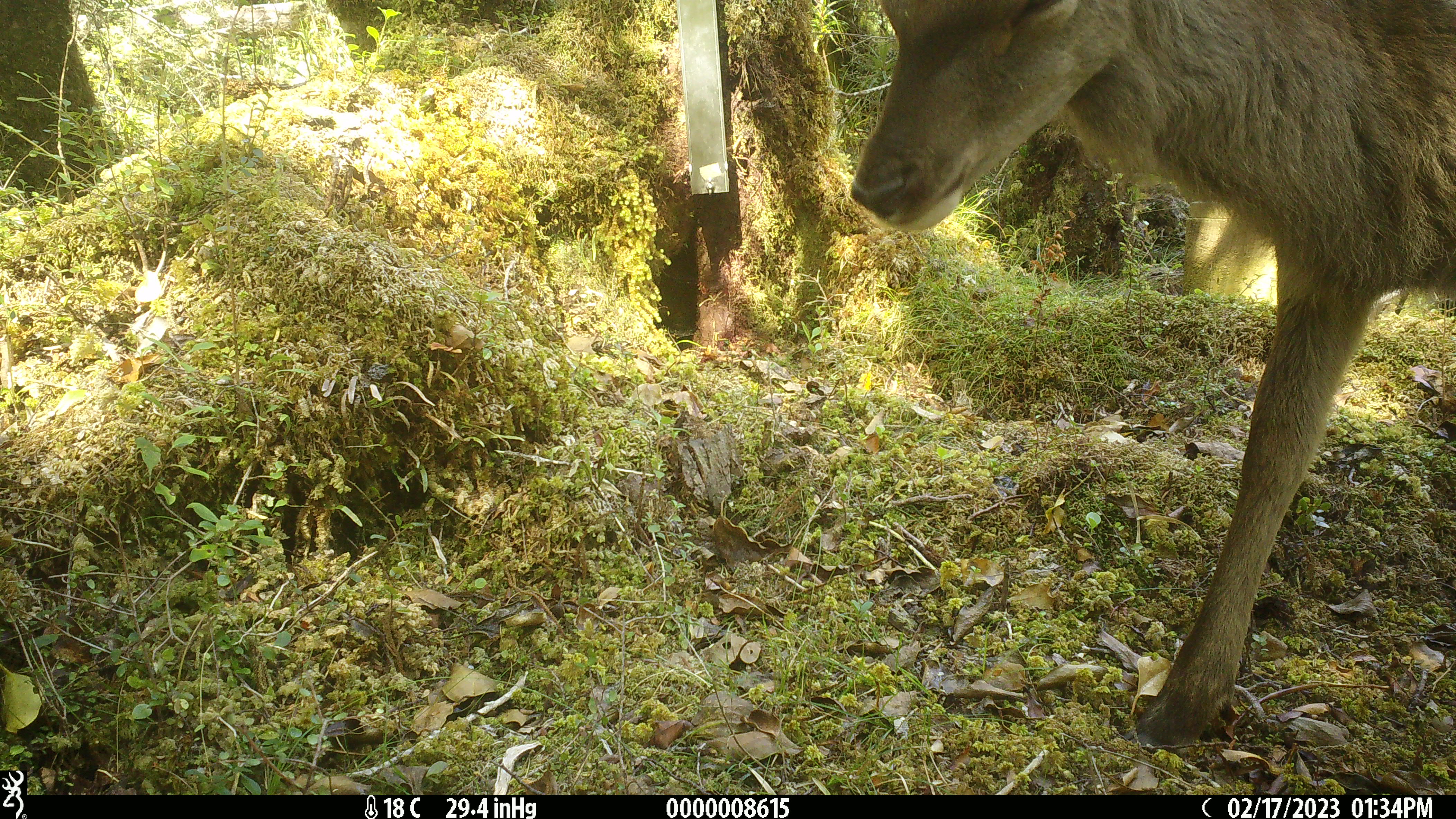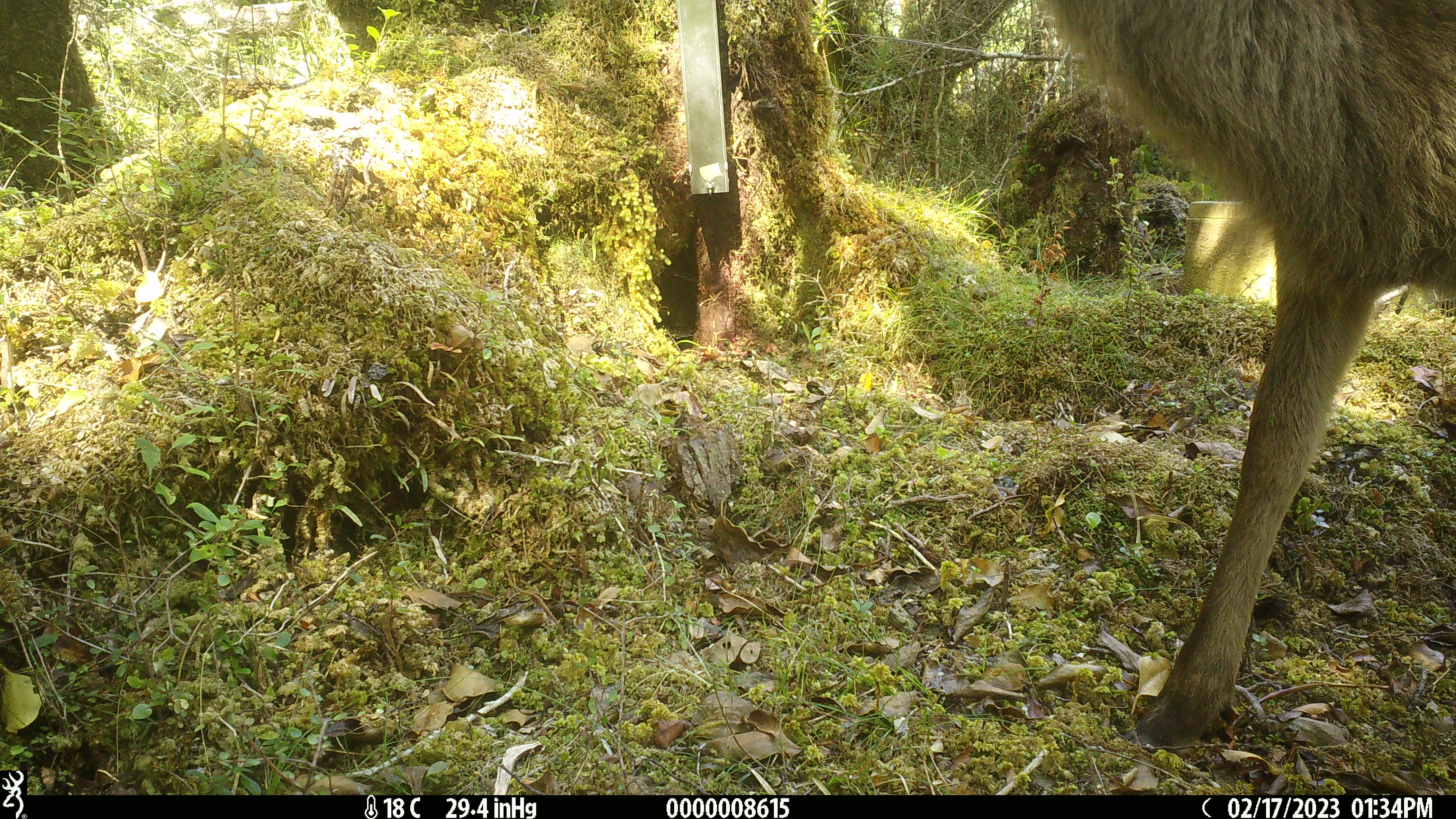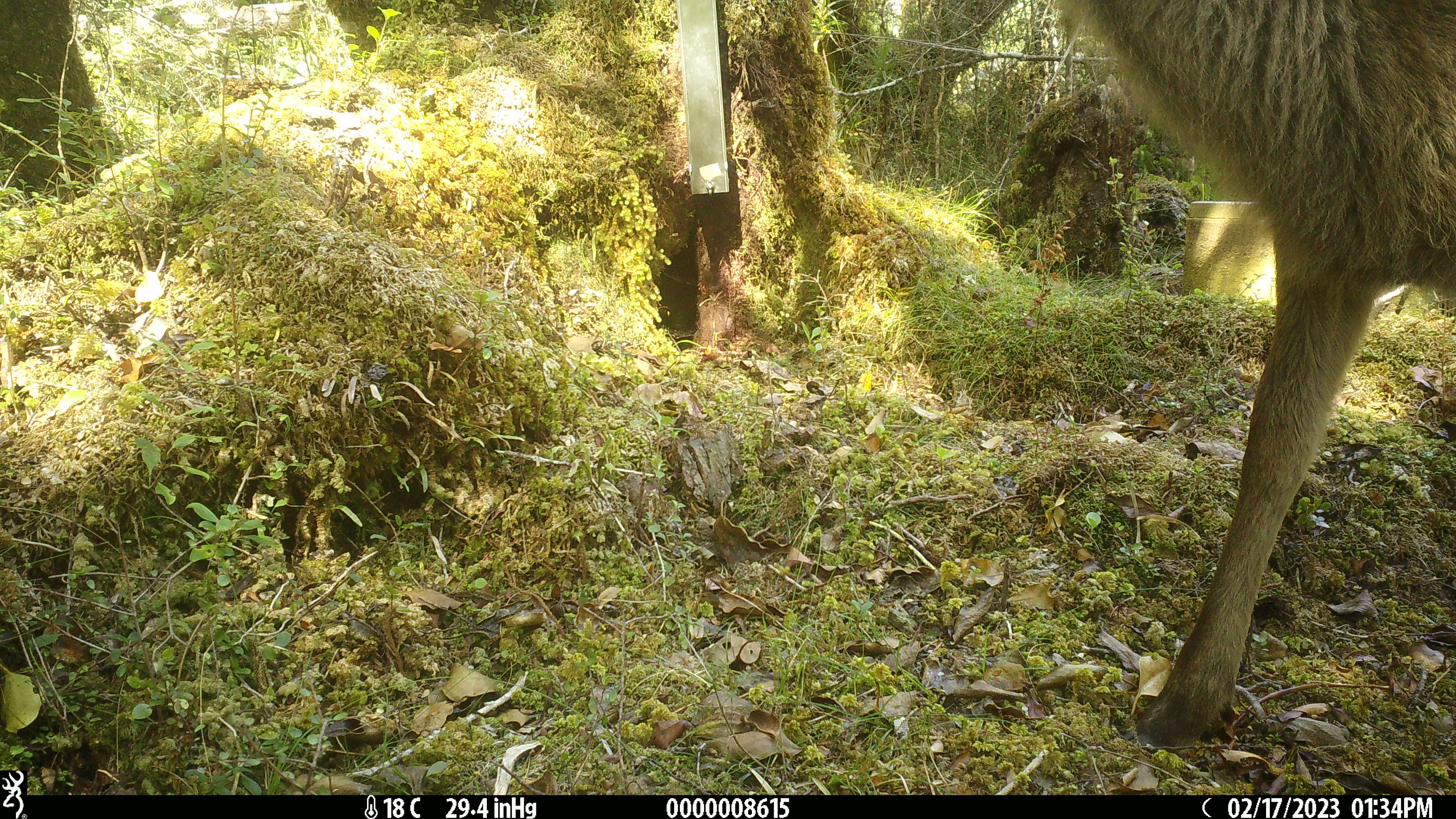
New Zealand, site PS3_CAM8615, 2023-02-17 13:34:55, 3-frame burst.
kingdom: Animalia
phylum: Chordata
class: Mammalia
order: Artiodactyla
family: Cervidae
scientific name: Cervidae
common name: deer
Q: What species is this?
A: Deer (Cervidae).